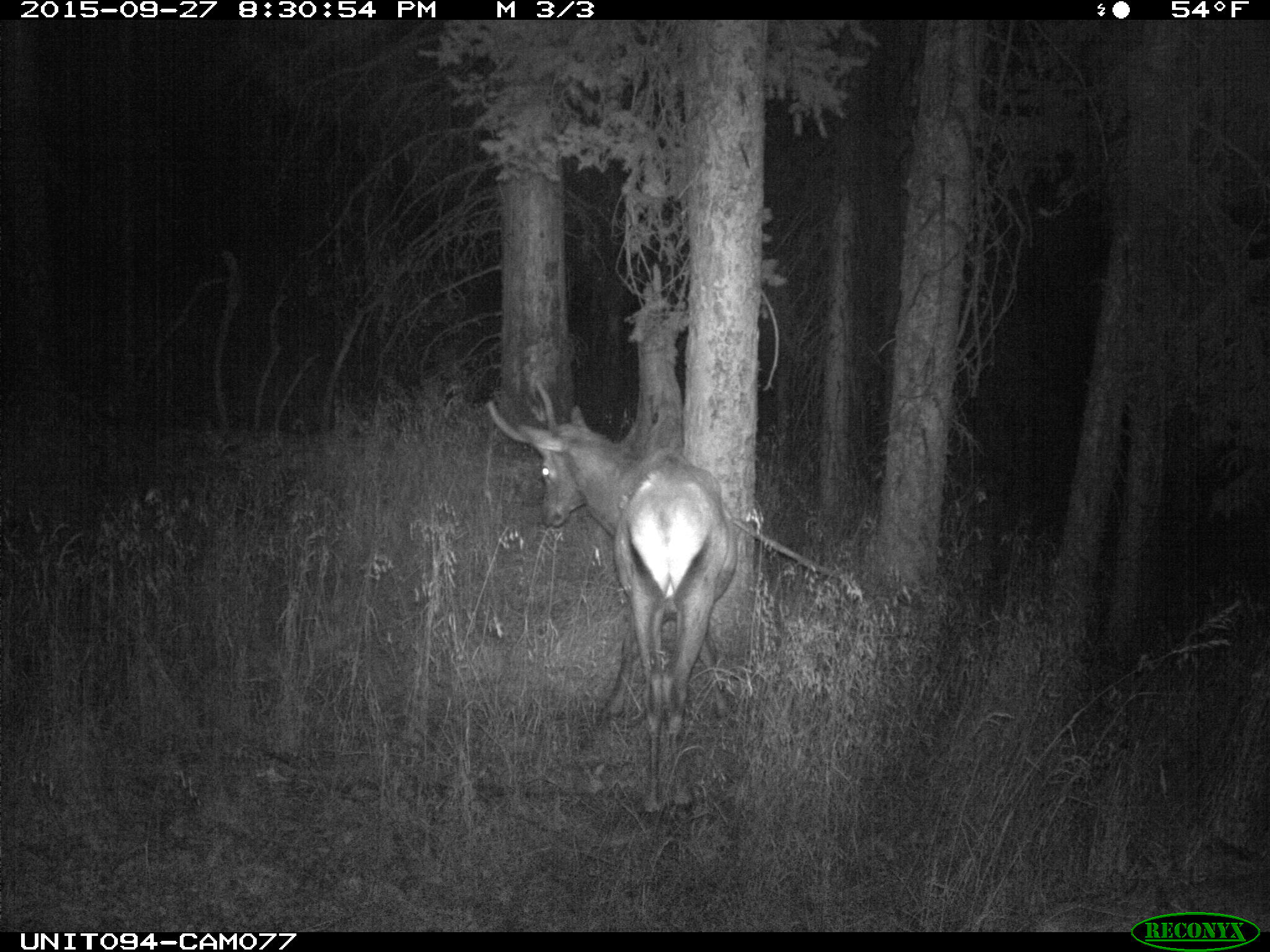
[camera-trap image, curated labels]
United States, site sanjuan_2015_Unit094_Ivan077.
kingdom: Animalia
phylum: Chordata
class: Mammalia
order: Artiodactyla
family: Cervidae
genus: Cervus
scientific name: Cervus elaphus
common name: red deer